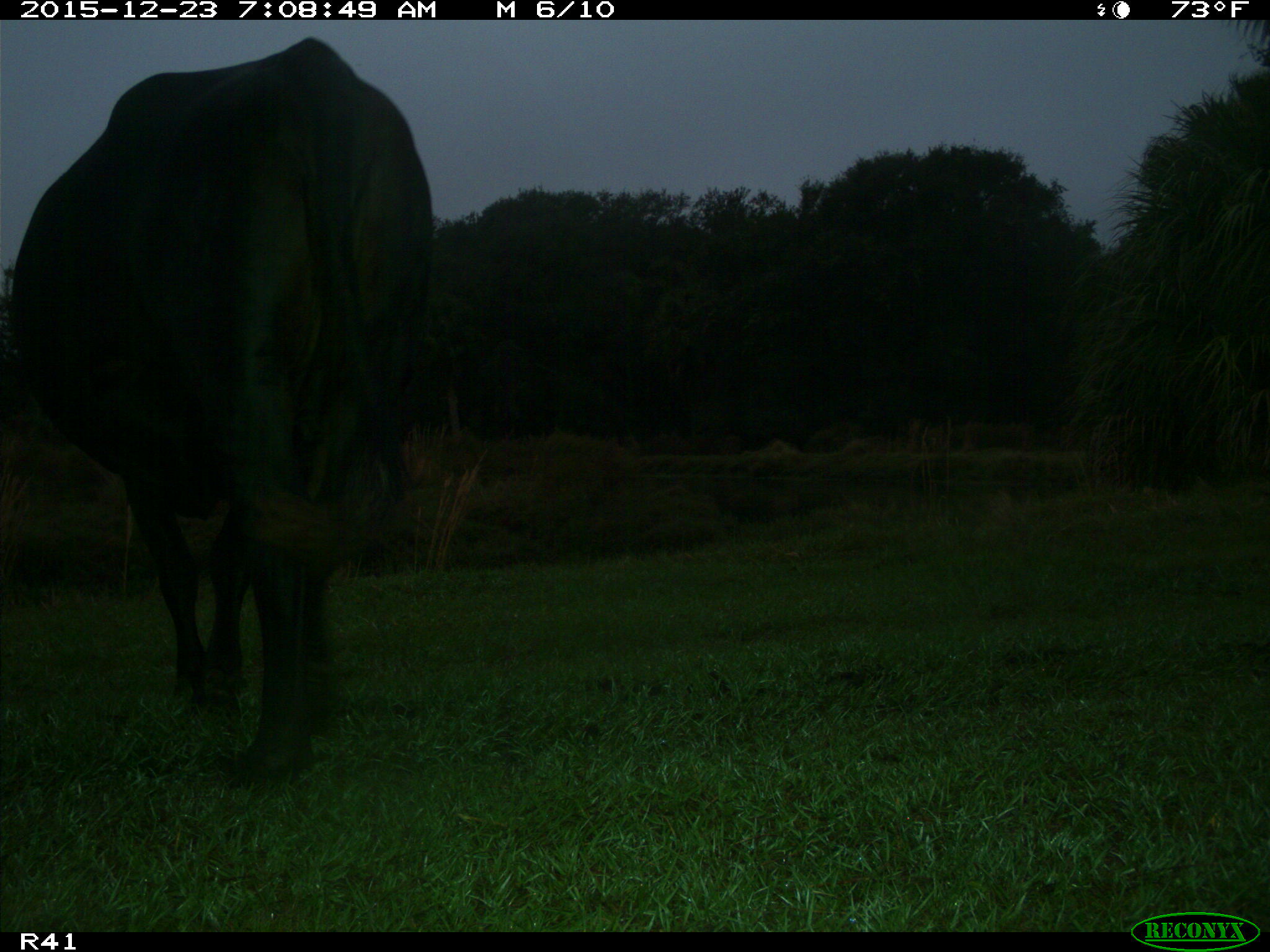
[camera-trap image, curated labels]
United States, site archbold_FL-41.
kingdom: Animalia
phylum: Chordata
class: Mammalia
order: Artiodactyla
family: Bovidae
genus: Bos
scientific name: Bos taurus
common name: domestic cow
Bos taurus (domestic cow).